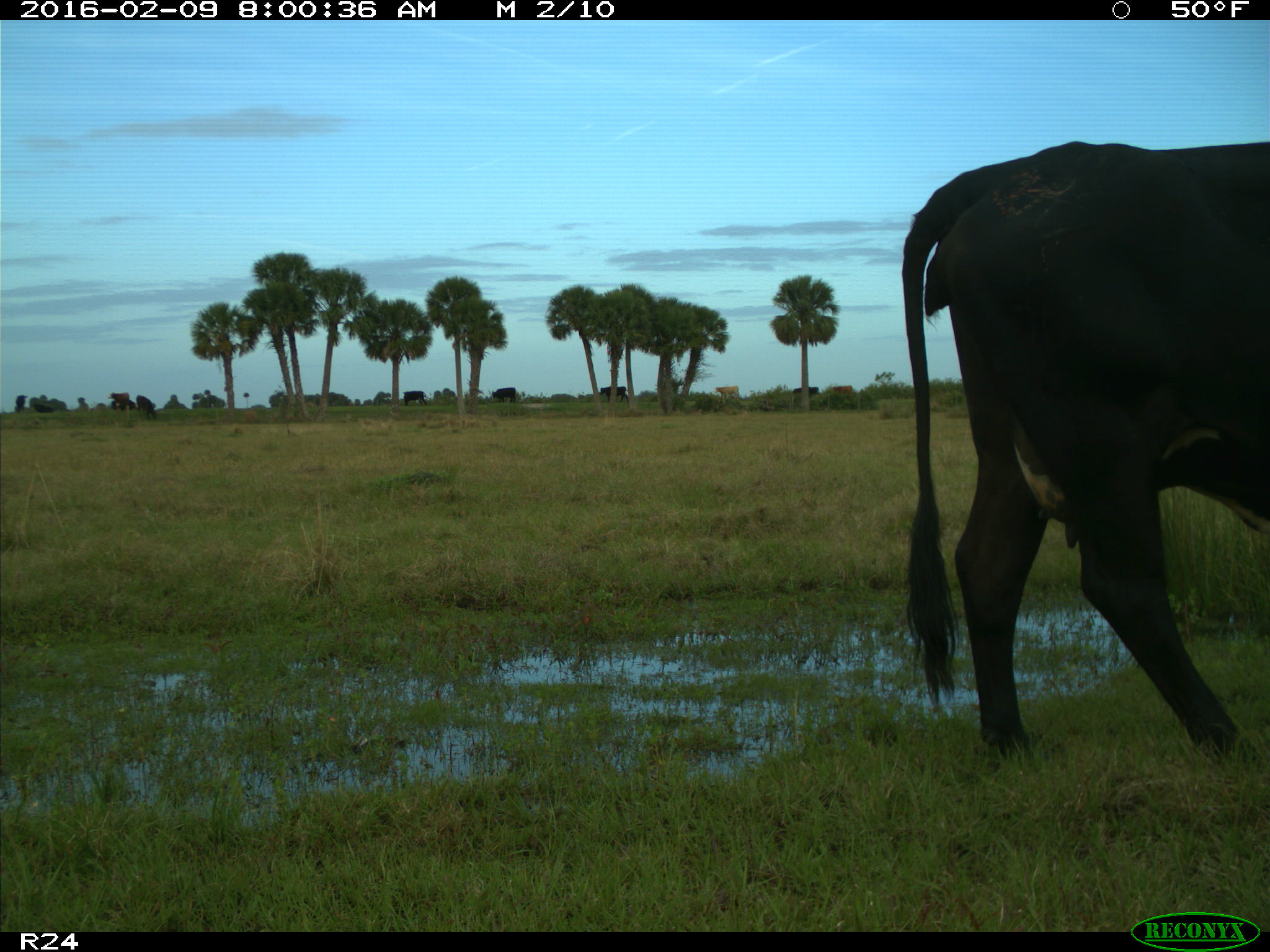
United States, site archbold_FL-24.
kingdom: Animalia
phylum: Chordata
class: Mammalia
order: Artiodactyla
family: Bovidae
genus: Bos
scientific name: Bos taurus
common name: domestic cow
Bos taurus (domestic cow).